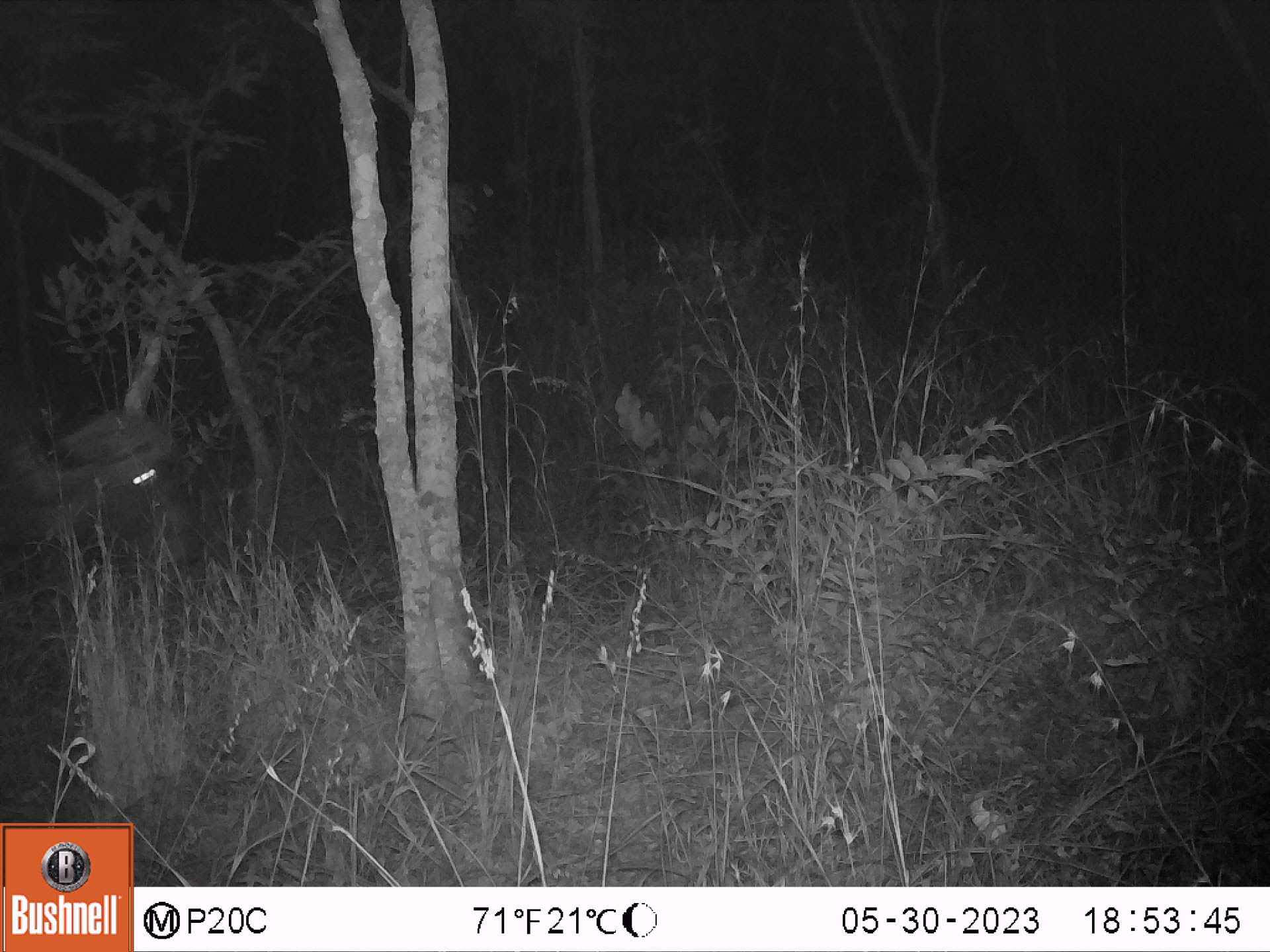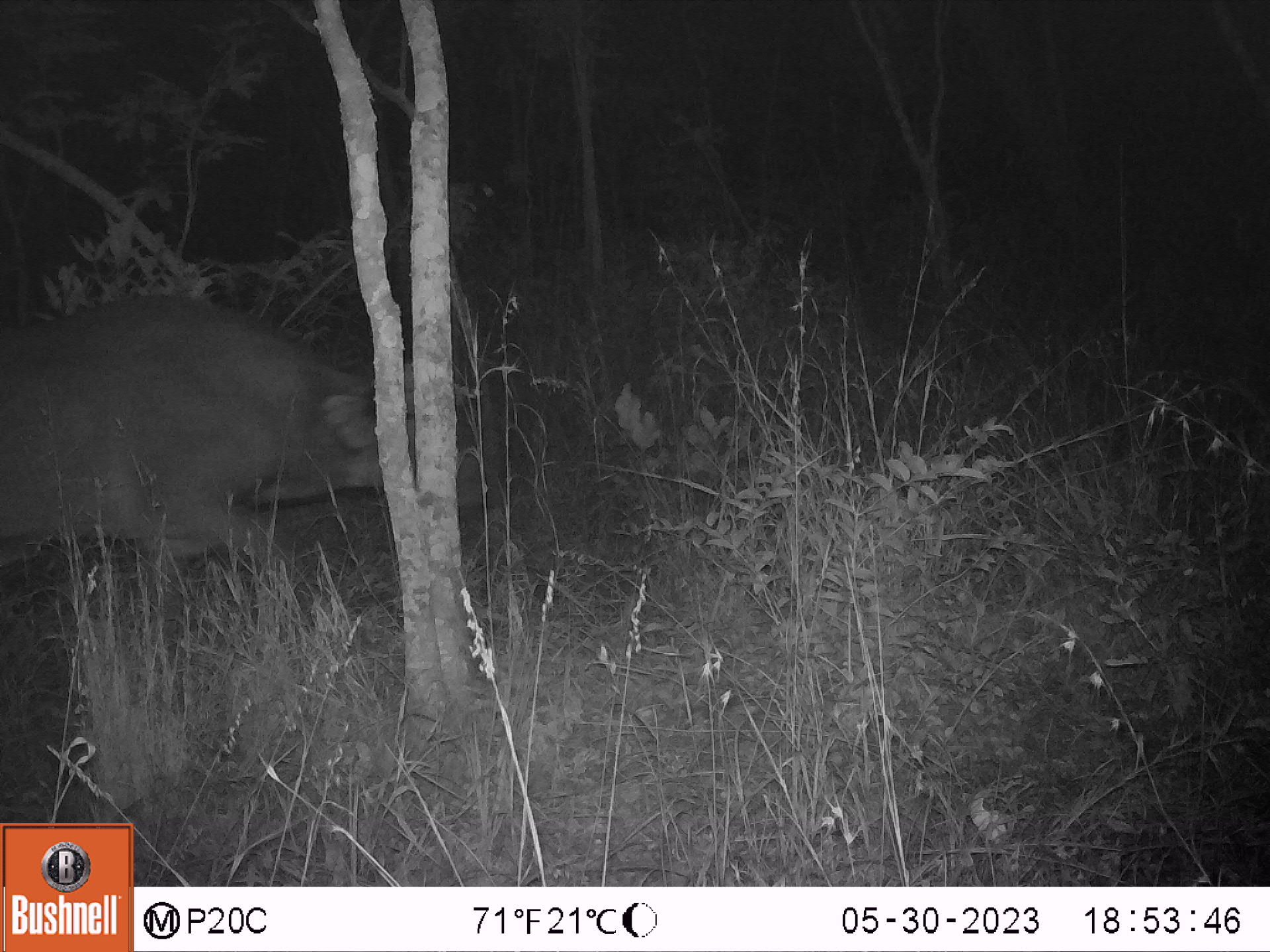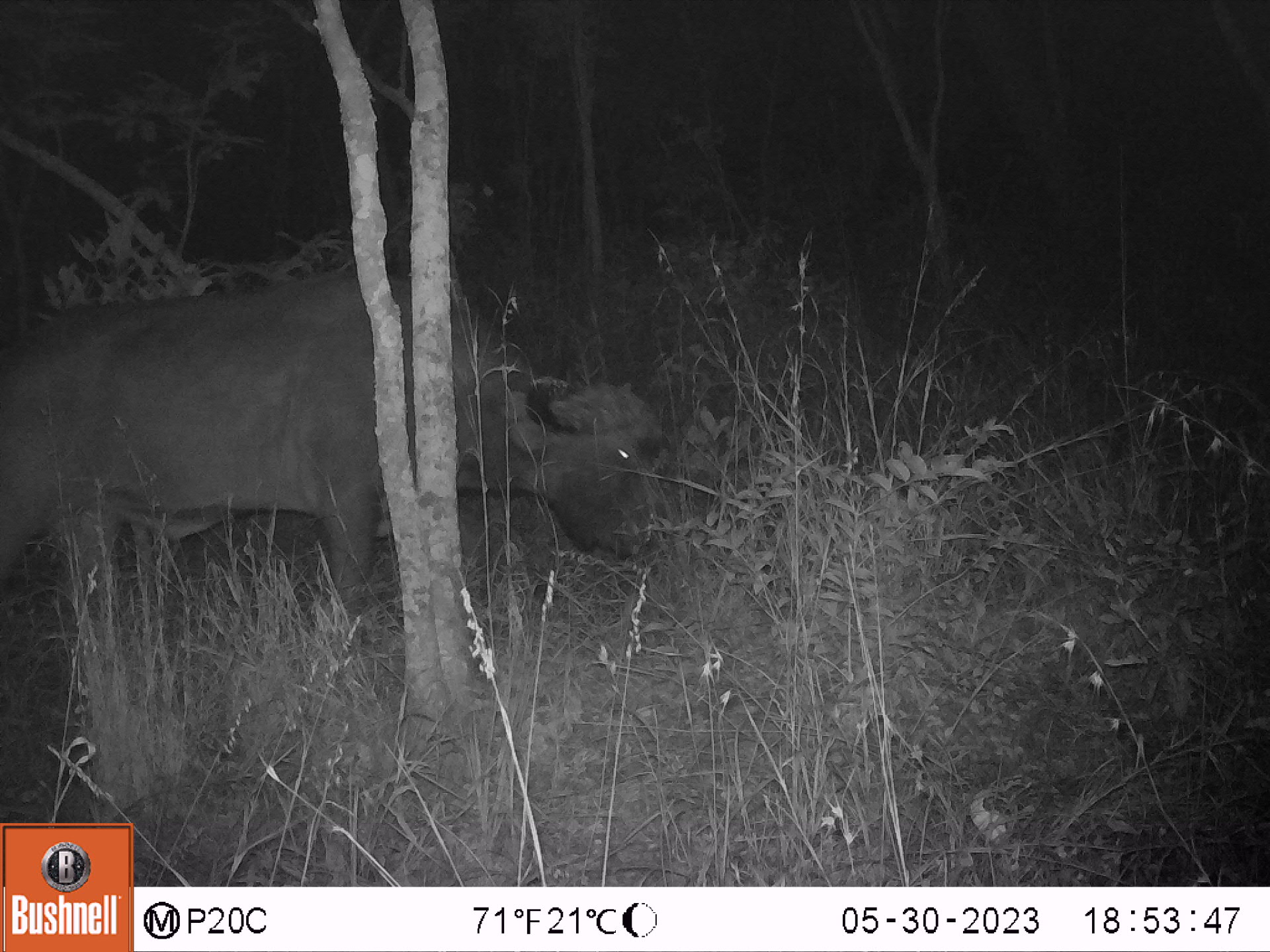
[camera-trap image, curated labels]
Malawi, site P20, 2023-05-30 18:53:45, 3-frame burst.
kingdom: Animalia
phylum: Chordata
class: Mammalia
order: Artiodactyla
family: Bovidae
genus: Syncerus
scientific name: Syncerus caffer caffer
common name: cape buffalo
Cape buffalo (Syncerus caffer caffer), count 1.